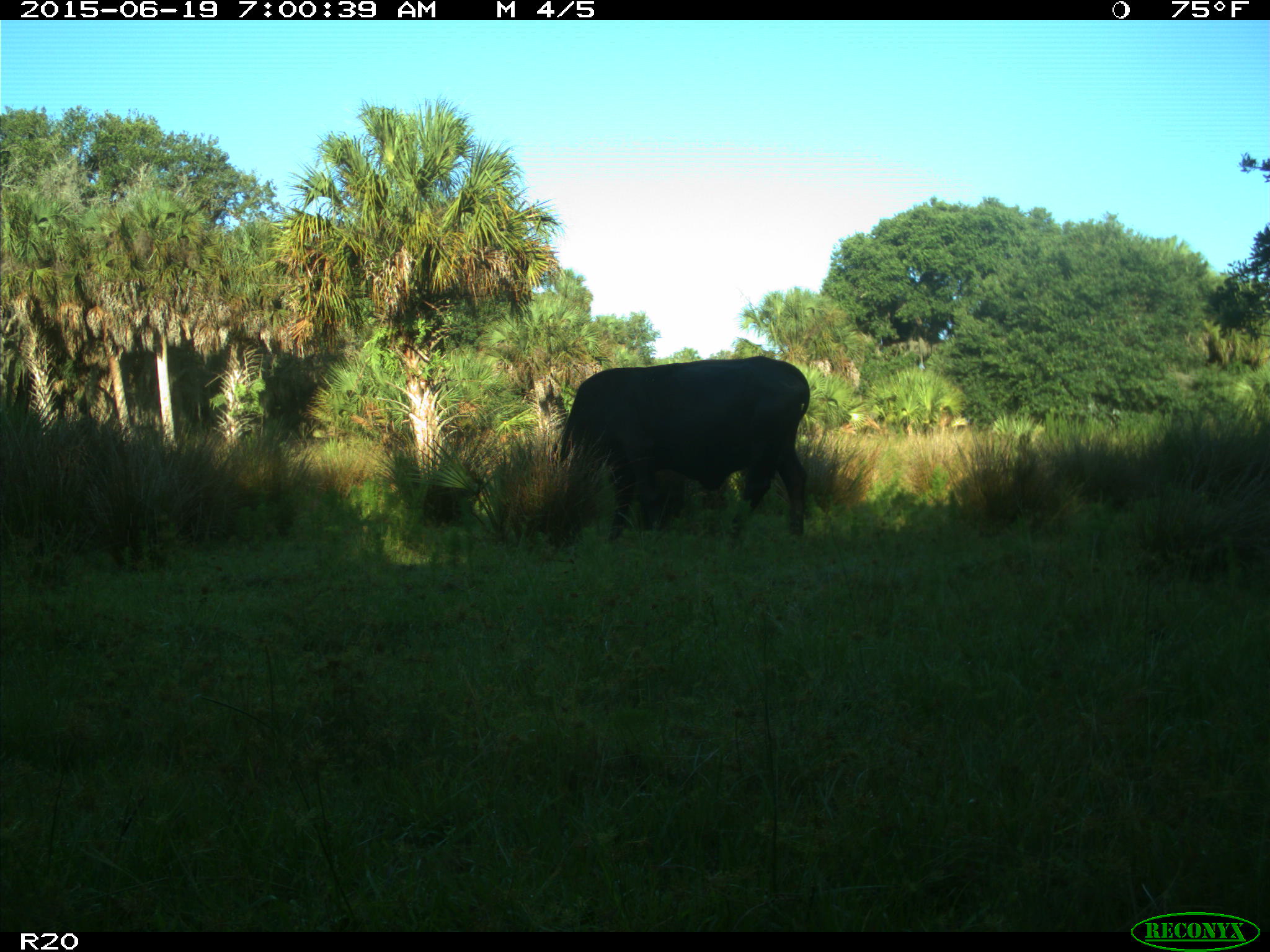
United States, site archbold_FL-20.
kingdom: Animalia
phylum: Chordata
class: Mammalia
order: Artiodactyla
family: Bovidae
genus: Bos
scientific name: Bos taurus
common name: domestic cow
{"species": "Bos taurus (domestic cow)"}